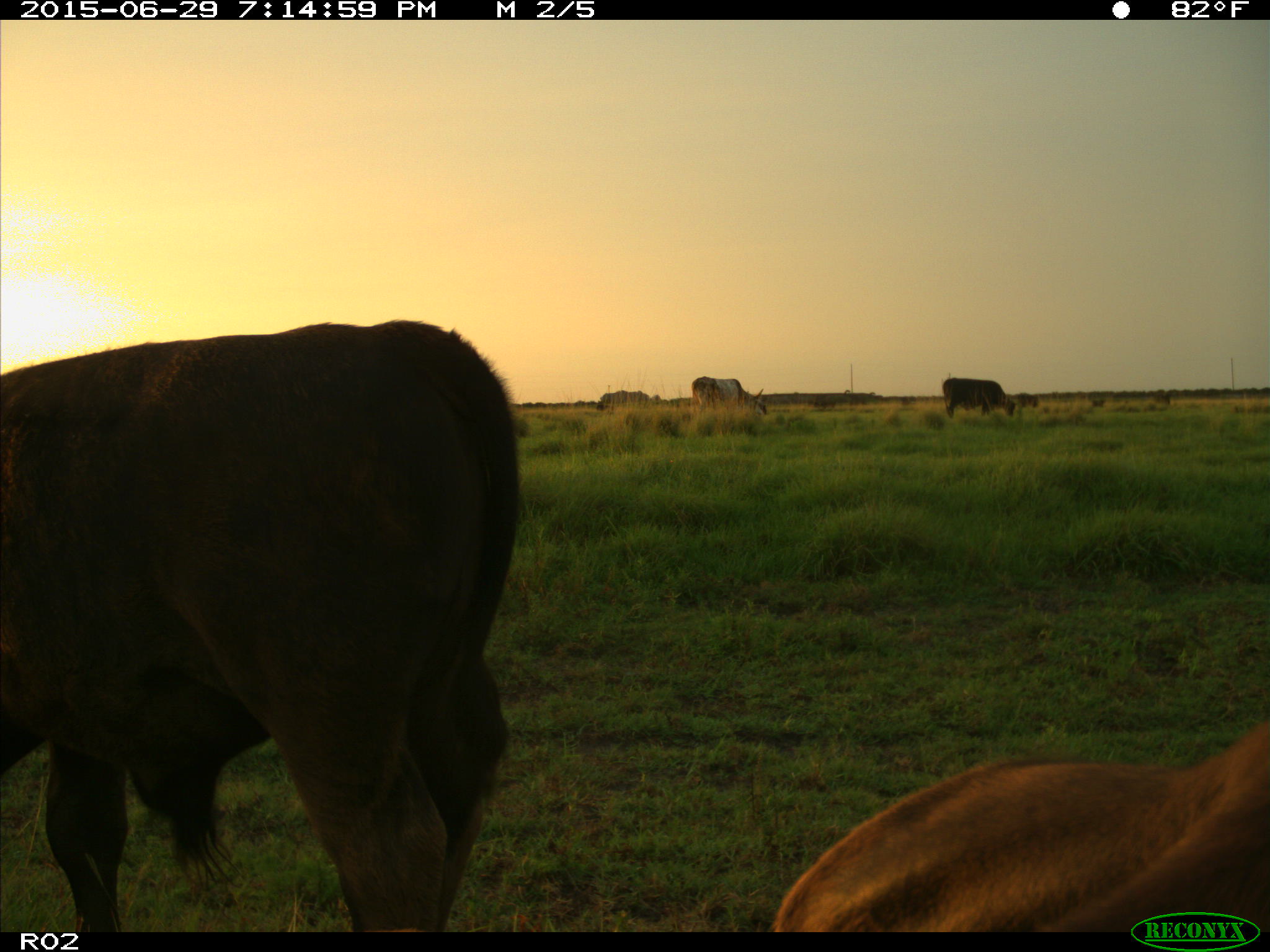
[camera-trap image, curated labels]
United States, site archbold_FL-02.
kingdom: Animalia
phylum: Chordata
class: Mammalia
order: Artiodactyla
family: Bovidae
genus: Bos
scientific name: Bos taurus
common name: domestic cow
Bos taurus (domestic cow).